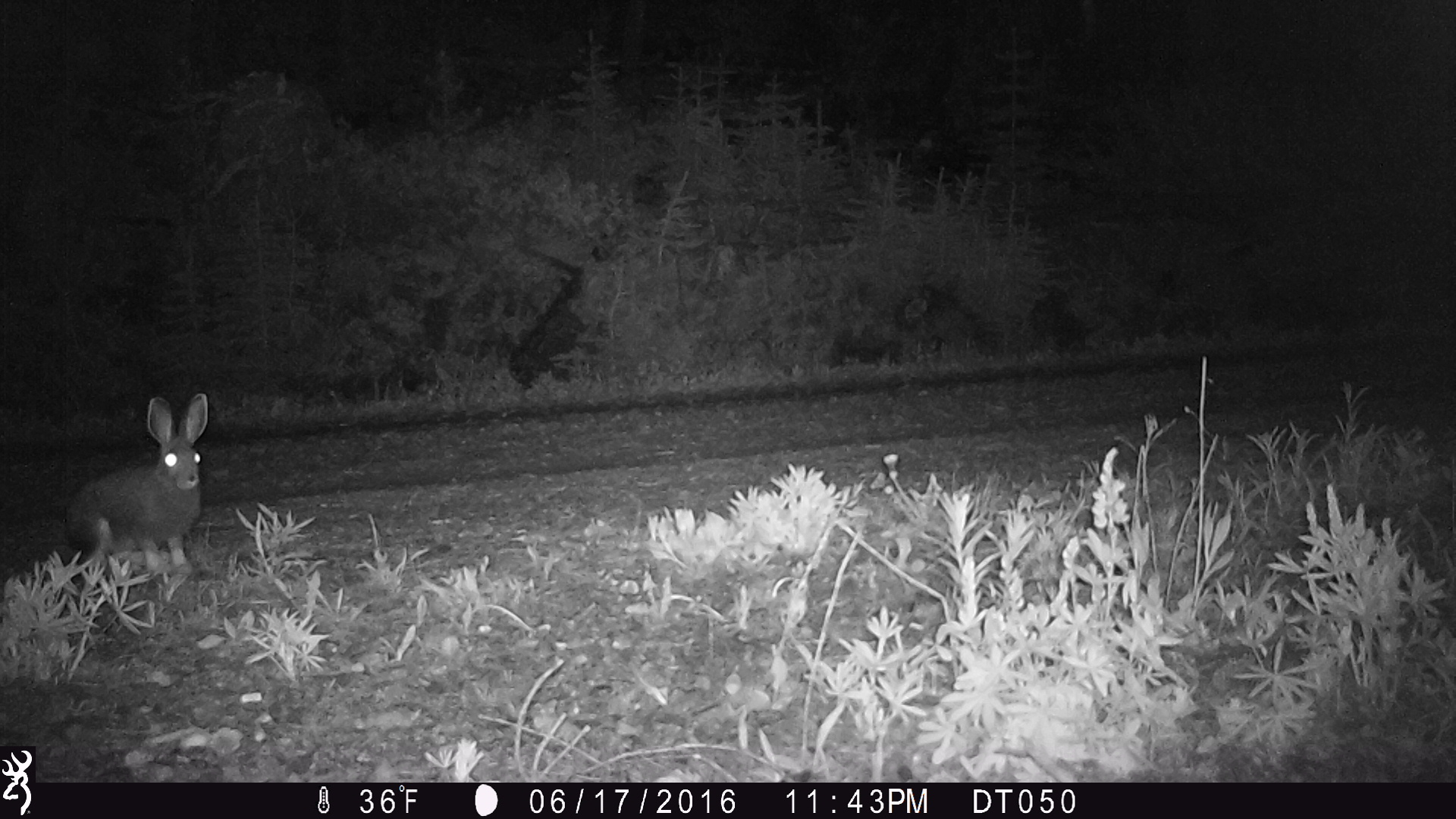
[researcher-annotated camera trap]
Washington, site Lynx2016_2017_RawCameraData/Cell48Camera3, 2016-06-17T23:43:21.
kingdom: Animalia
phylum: Chordata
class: Mammalia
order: Lagomorpha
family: Leporidae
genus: Lepus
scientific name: Lepus americanus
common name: snowshoe hare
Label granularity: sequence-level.